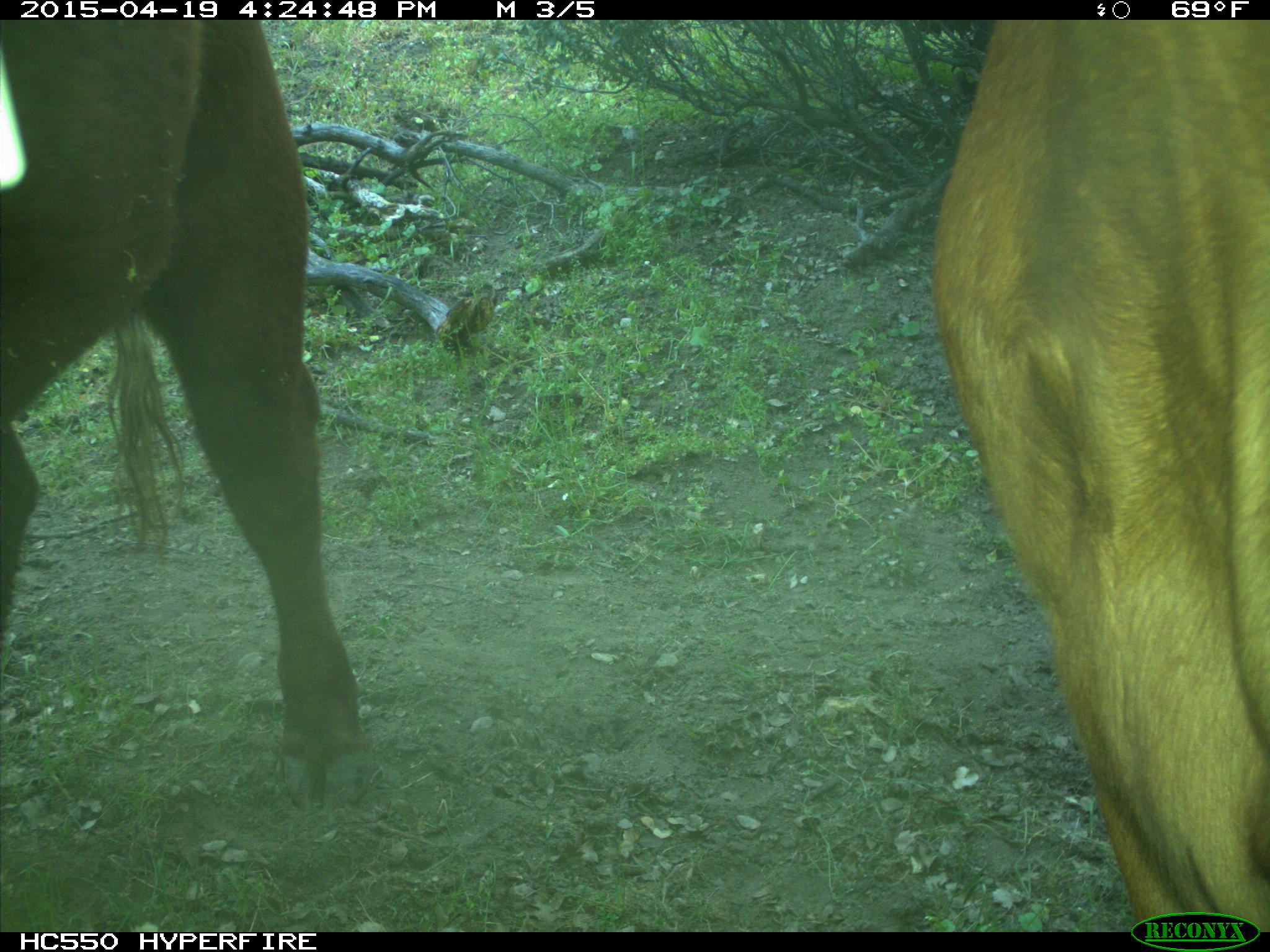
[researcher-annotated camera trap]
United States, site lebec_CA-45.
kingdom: Animalia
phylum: Chordata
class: Mammalia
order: Artiodactyla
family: Bovidae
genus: Bos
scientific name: Bos taurus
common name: domestic cow